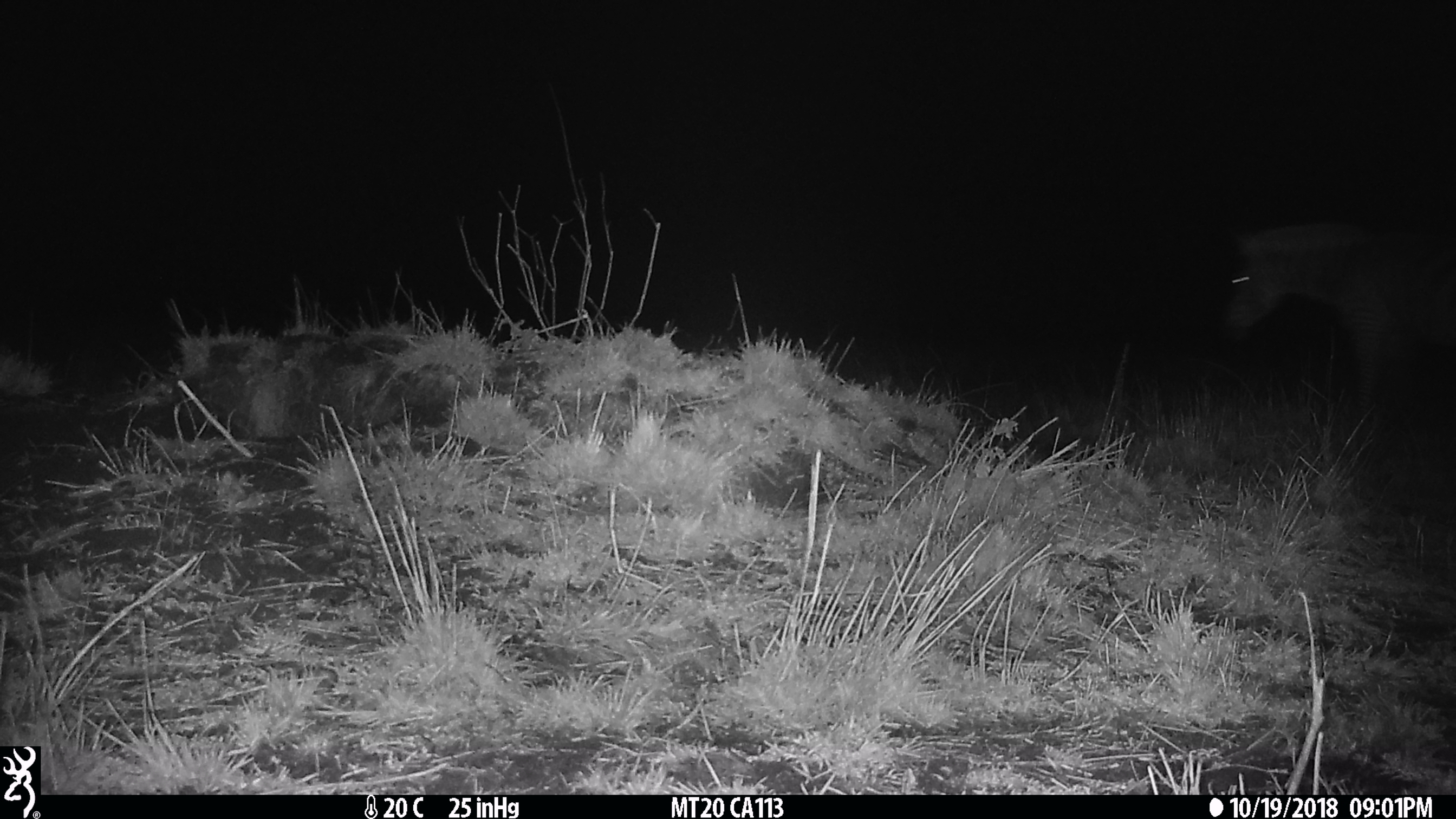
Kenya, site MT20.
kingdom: Animalia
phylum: Chordata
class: Mammalia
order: Perissodactyla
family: Equidae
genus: Equus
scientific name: Equus quagga burchellii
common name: burchell's zebra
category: zebra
Zebra (burchell's zebra) (Equus quagga burchellii).